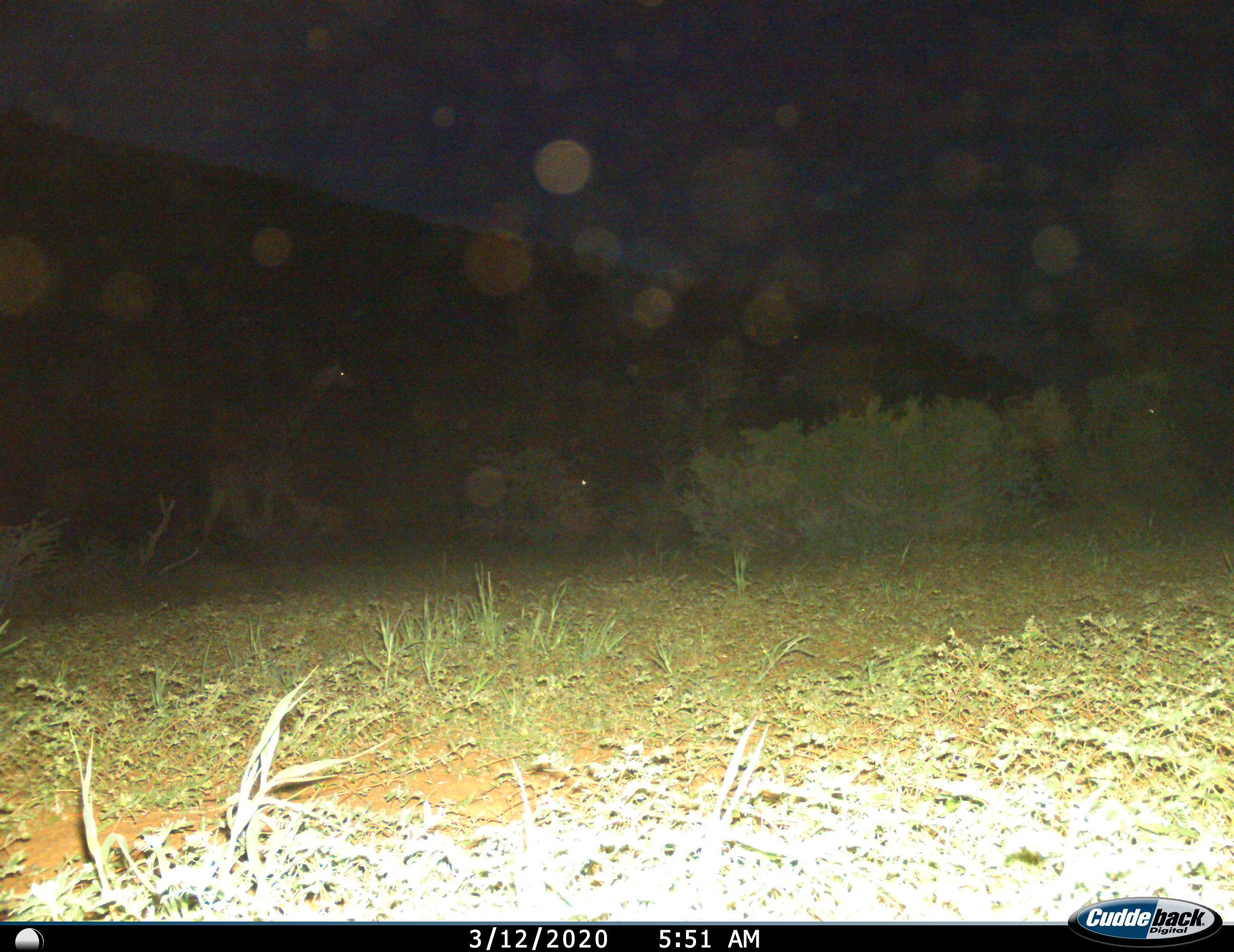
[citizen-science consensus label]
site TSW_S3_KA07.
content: unidentified animal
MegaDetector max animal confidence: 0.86